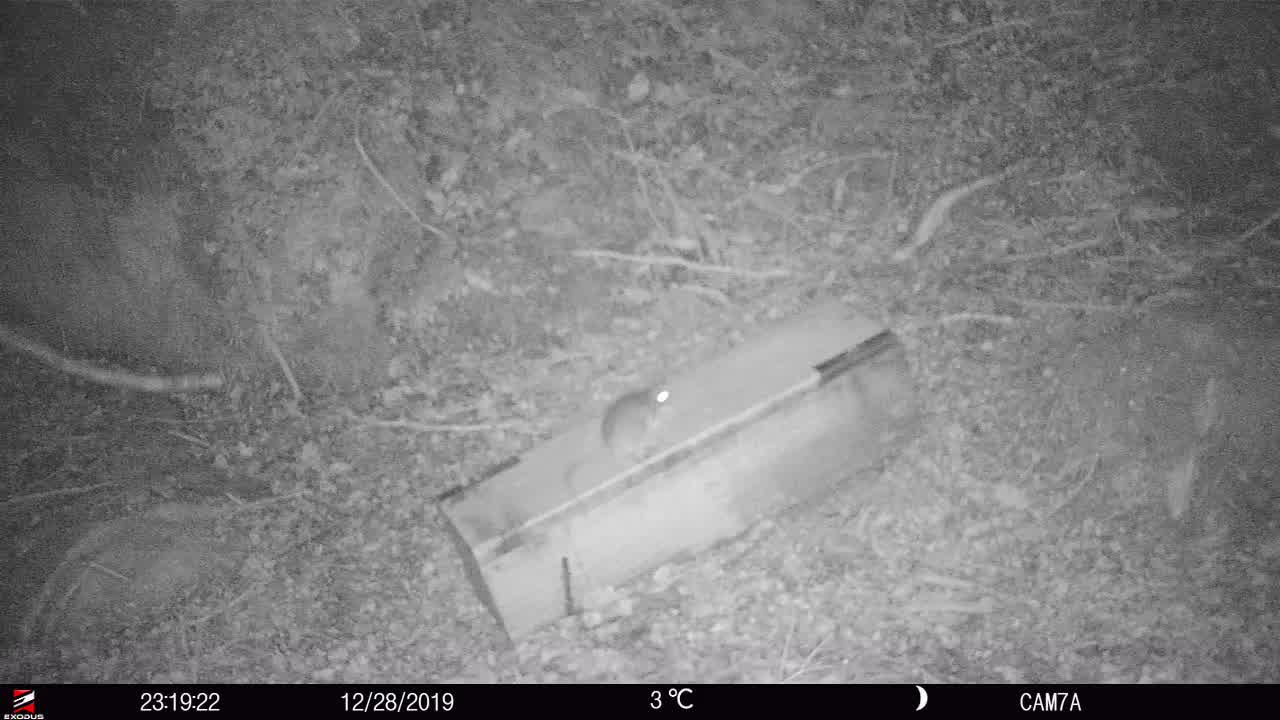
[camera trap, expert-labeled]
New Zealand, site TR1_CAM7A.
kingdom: Animalia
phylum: Chordata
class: Mammalia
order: Rodentia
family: Muridae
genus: Rattus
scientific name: Rattus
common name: rat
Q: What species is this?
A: Rat (Rattus).